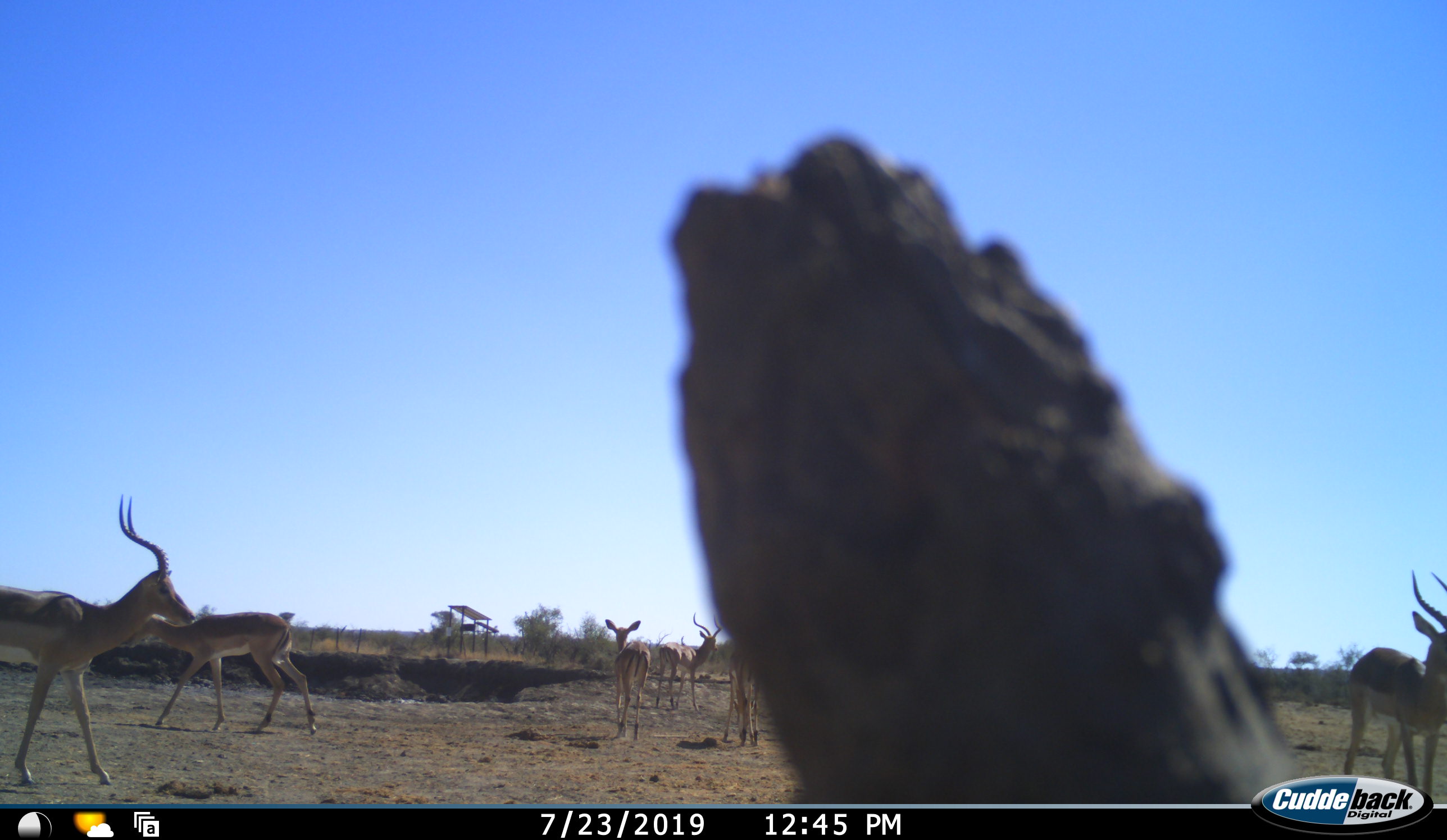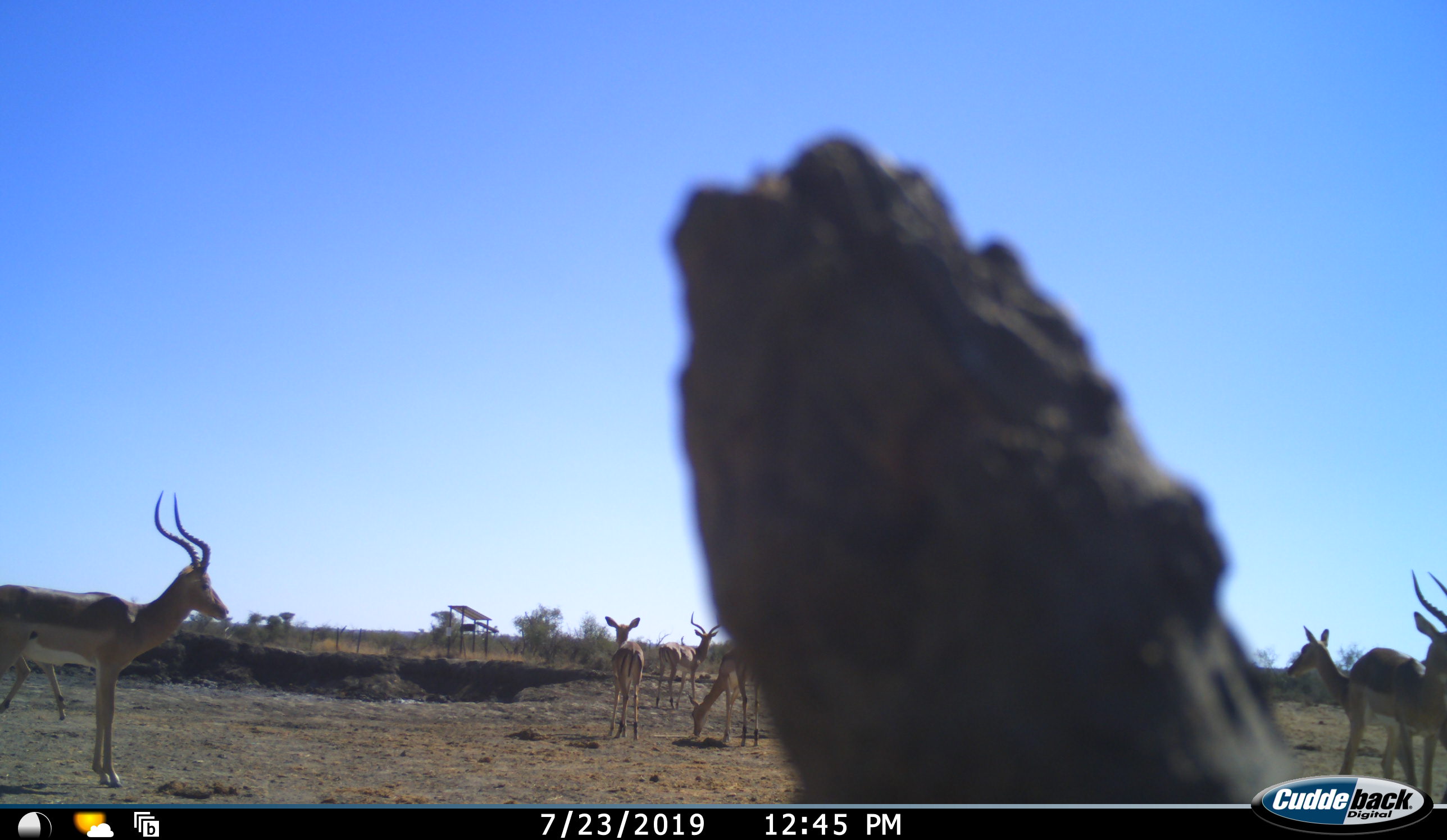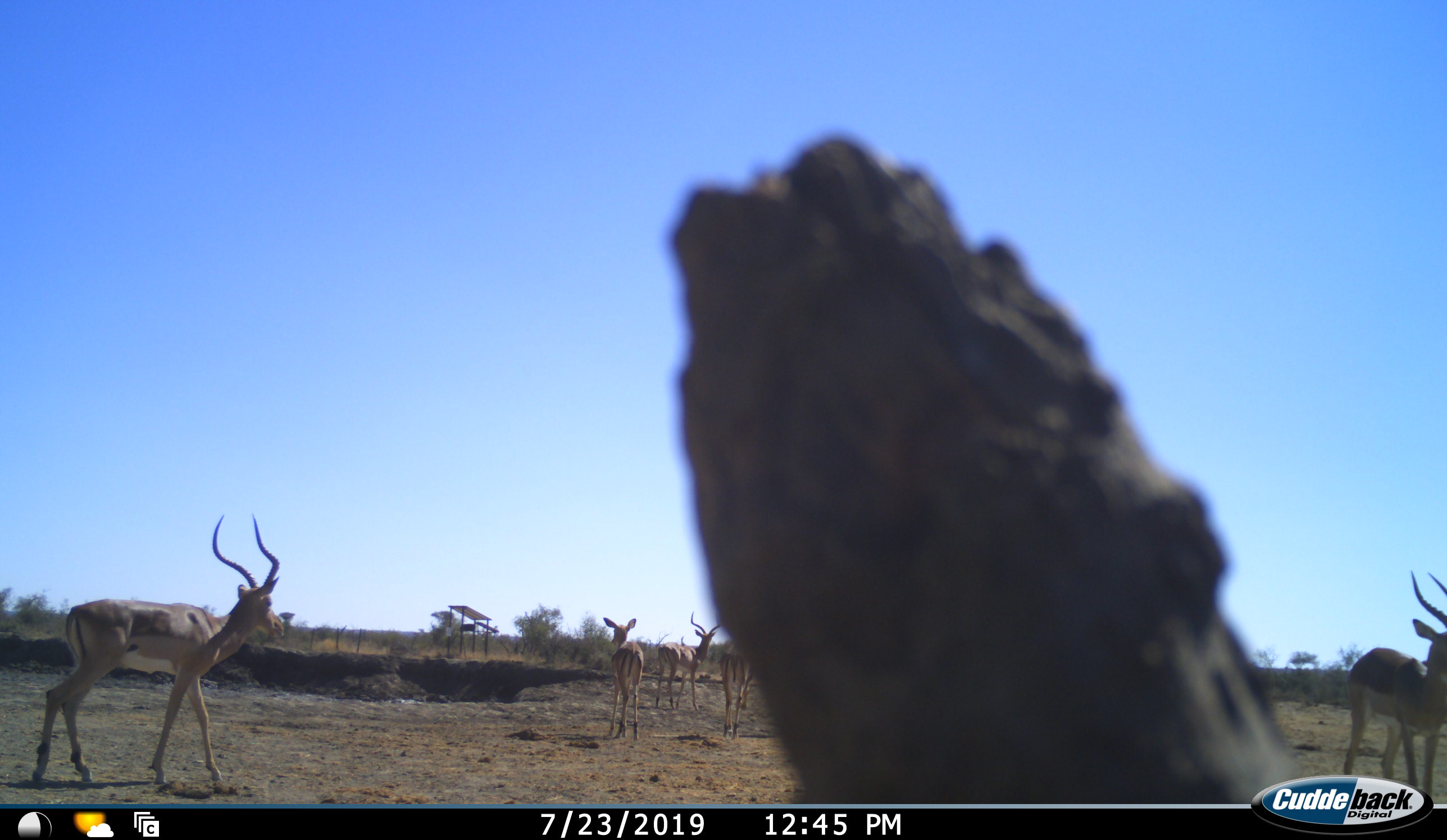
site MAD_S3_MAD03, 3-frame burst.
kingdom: Animalia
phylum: Chordata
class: Mammalia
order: Artiodactyla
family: Bovidae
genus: Aepyceros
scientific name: Aepyceros melampus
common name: impala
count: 7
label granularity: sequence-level